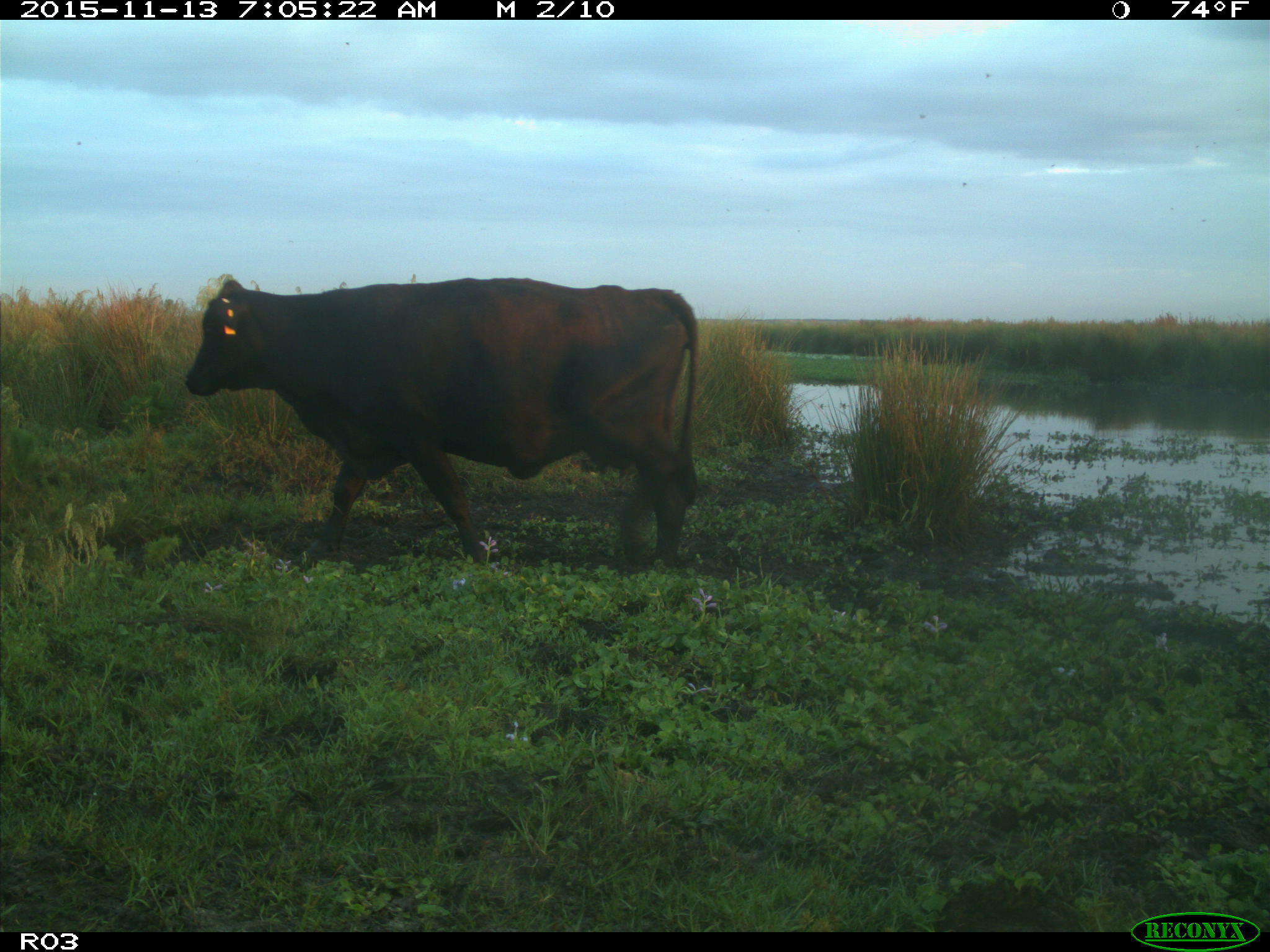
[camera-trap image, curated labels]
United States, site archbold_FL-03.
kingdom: Animalia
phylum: Chordata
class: Mammalia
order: Artiodactyla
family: Bovidae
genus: Bos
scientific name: Bos taurus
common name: domestic cow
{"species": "Bos taurus (domestic cow)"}